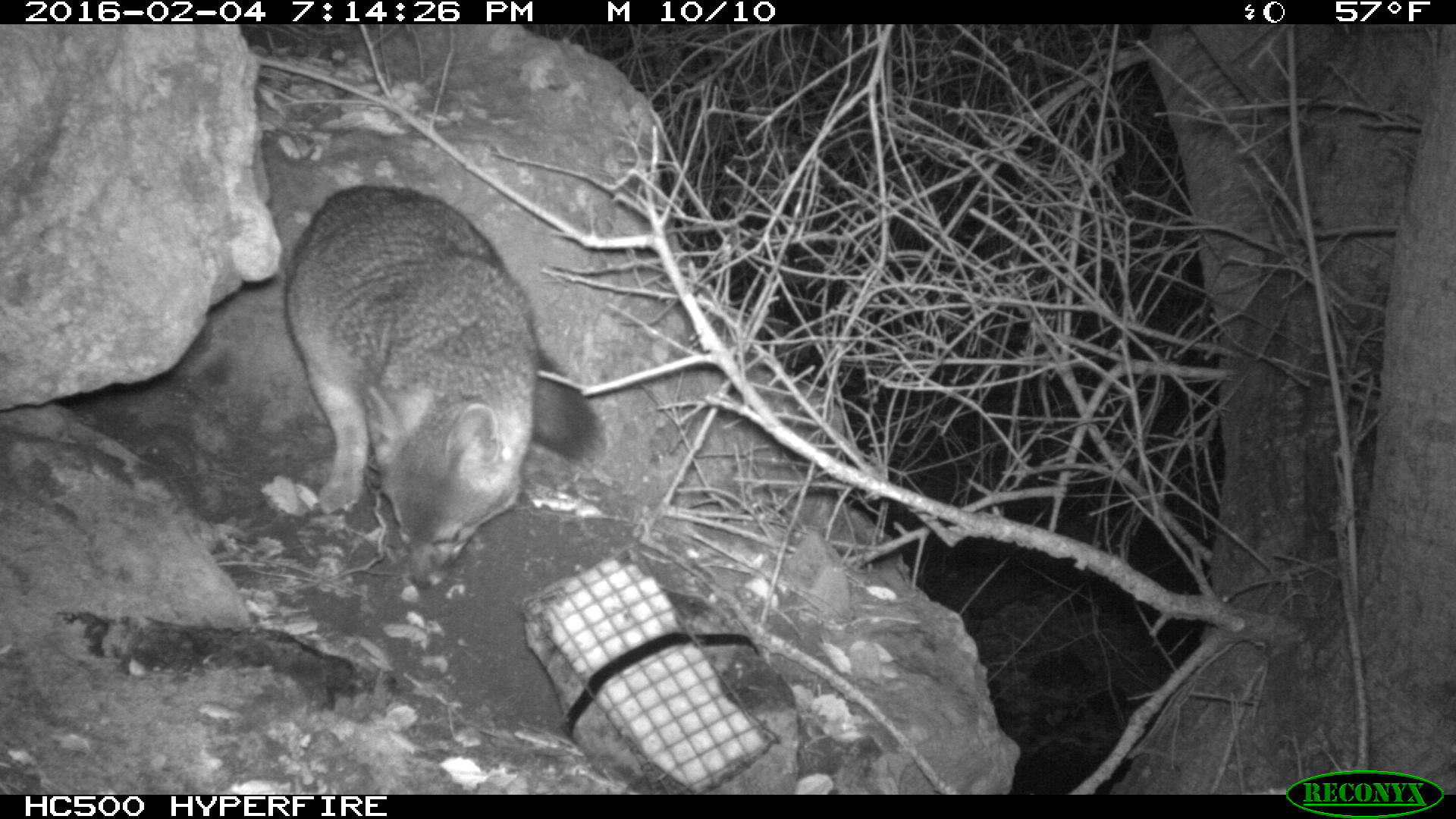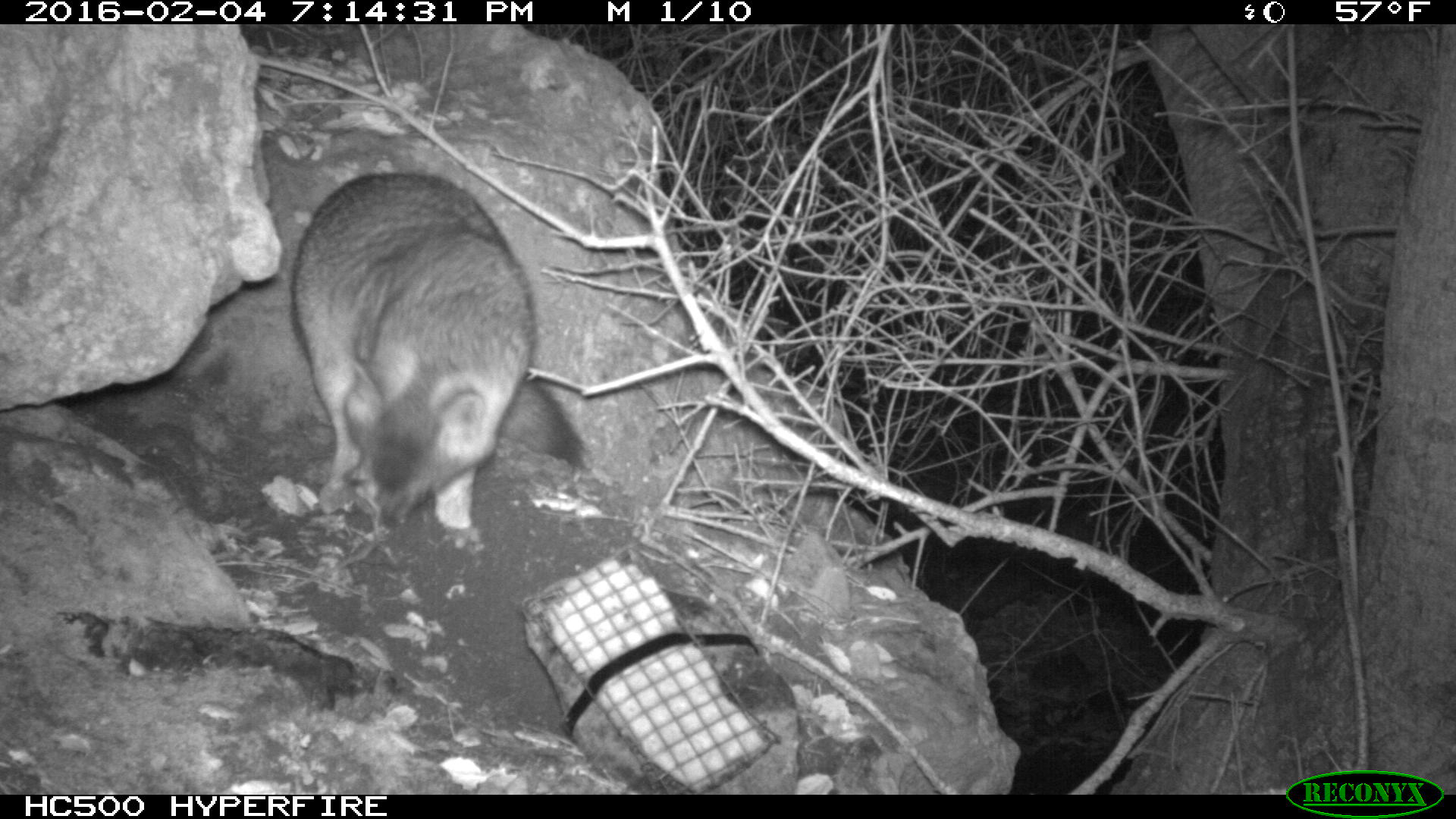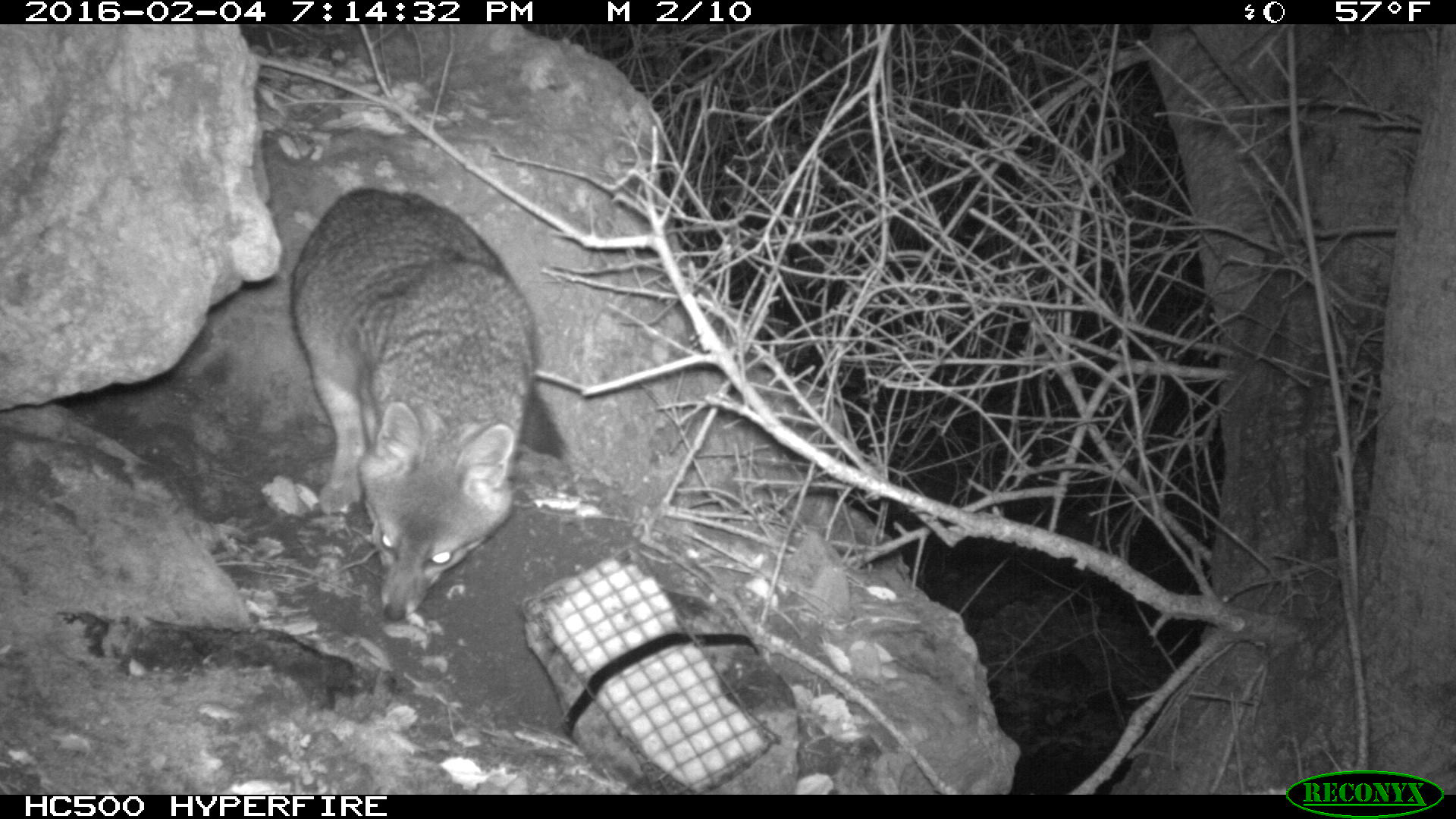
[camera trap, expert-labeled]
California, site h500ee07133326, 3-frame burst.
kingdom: Animalia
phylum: Chordata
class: Mammalia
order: Carnivora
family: Canidae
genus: Urocyon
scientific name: Urocyon littoralis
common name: island fox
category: fox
Fox (island fox) (Urocyon littoralis).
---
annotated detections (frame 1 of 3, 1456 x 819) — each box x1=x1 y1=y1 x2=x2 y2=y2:
fox: x1=284 y1=186 x2=603 y2=588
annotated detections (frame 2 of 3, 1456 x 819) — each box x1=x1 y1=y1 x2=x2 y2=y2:
fox: x1=284 y1=172 x2=588 y2=529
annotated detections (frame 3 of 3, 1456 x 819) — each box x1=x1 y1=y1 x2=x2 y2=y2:
fox: x1=288 y1=185 x2=568 y2=623